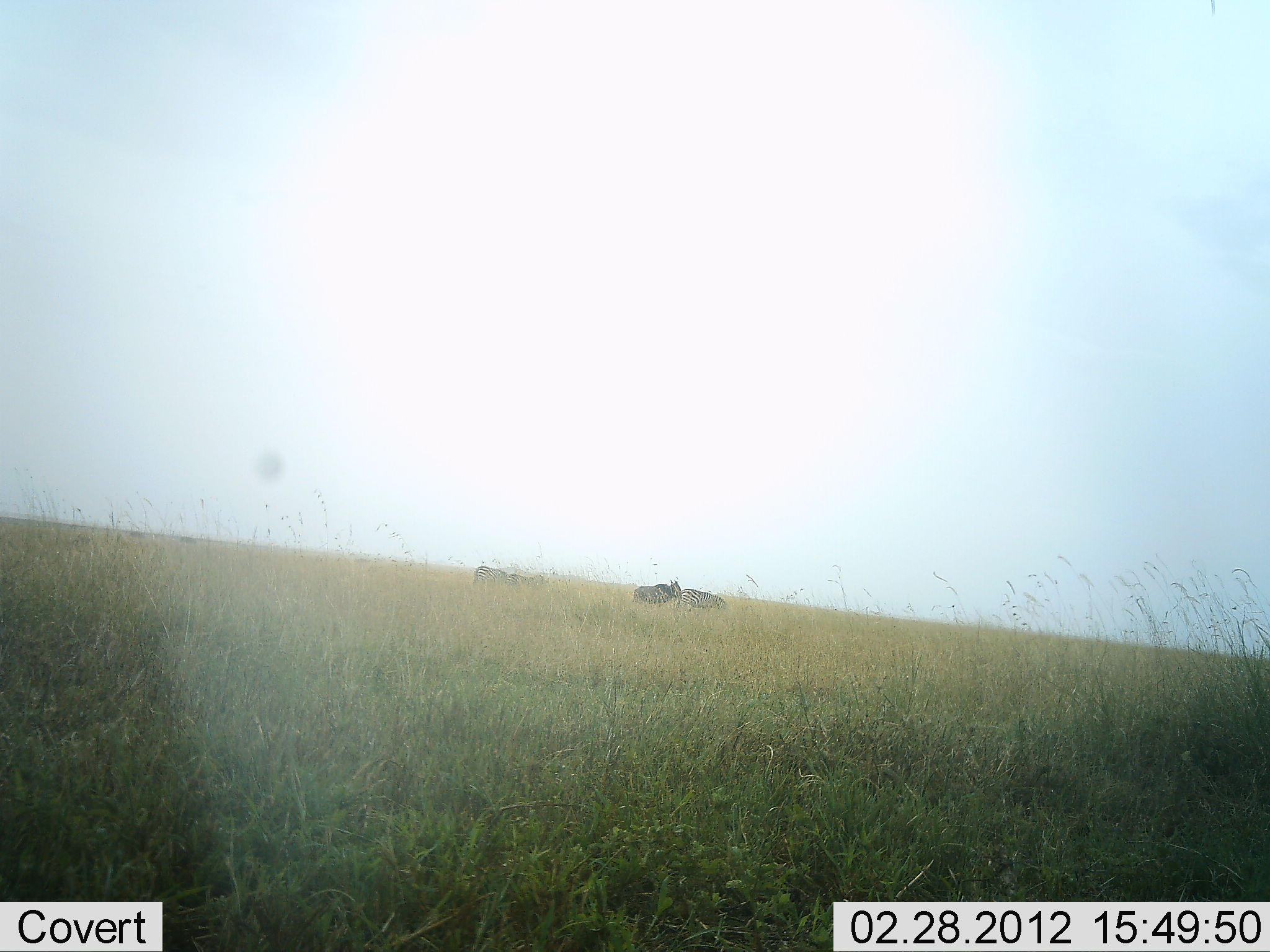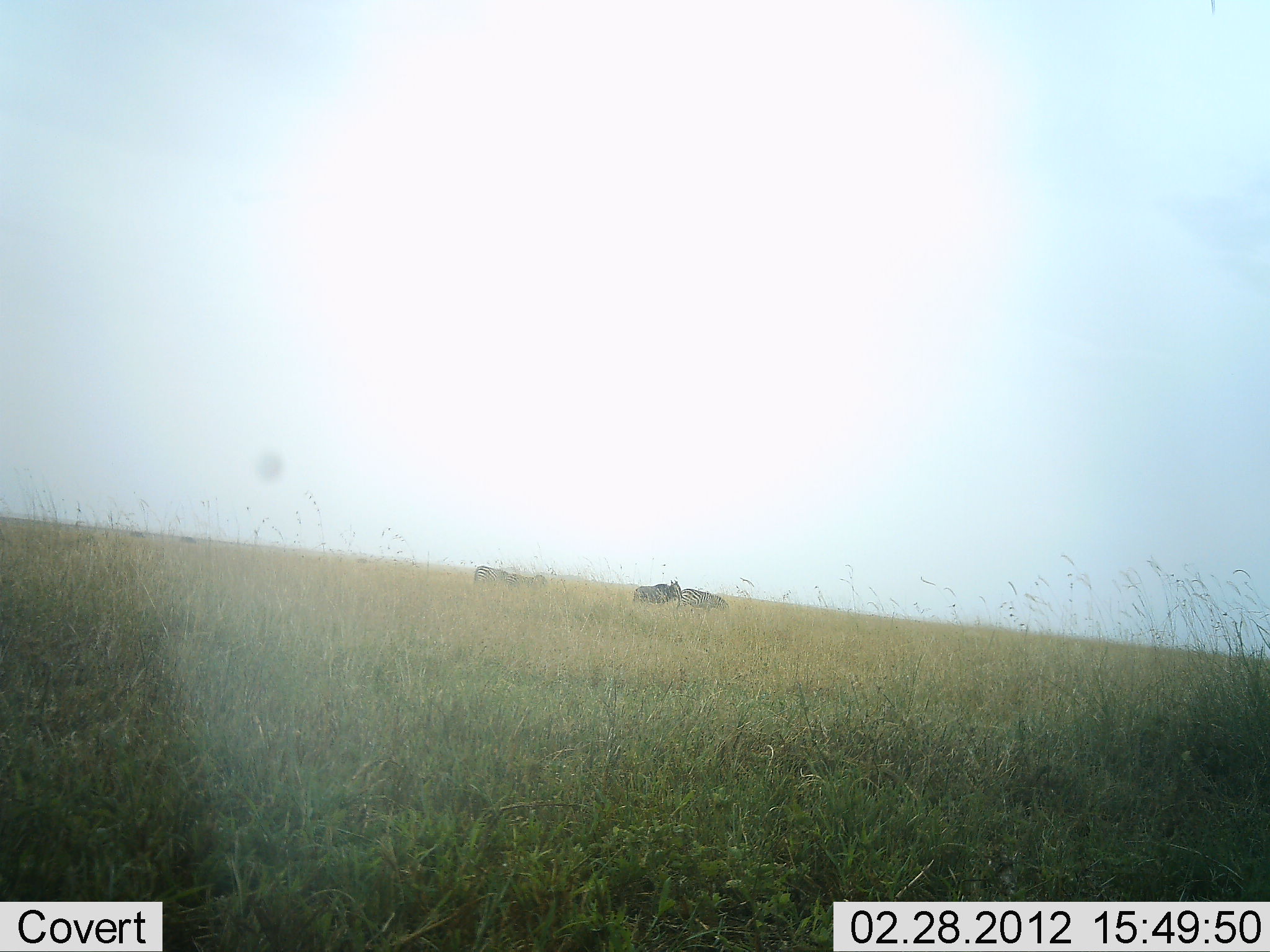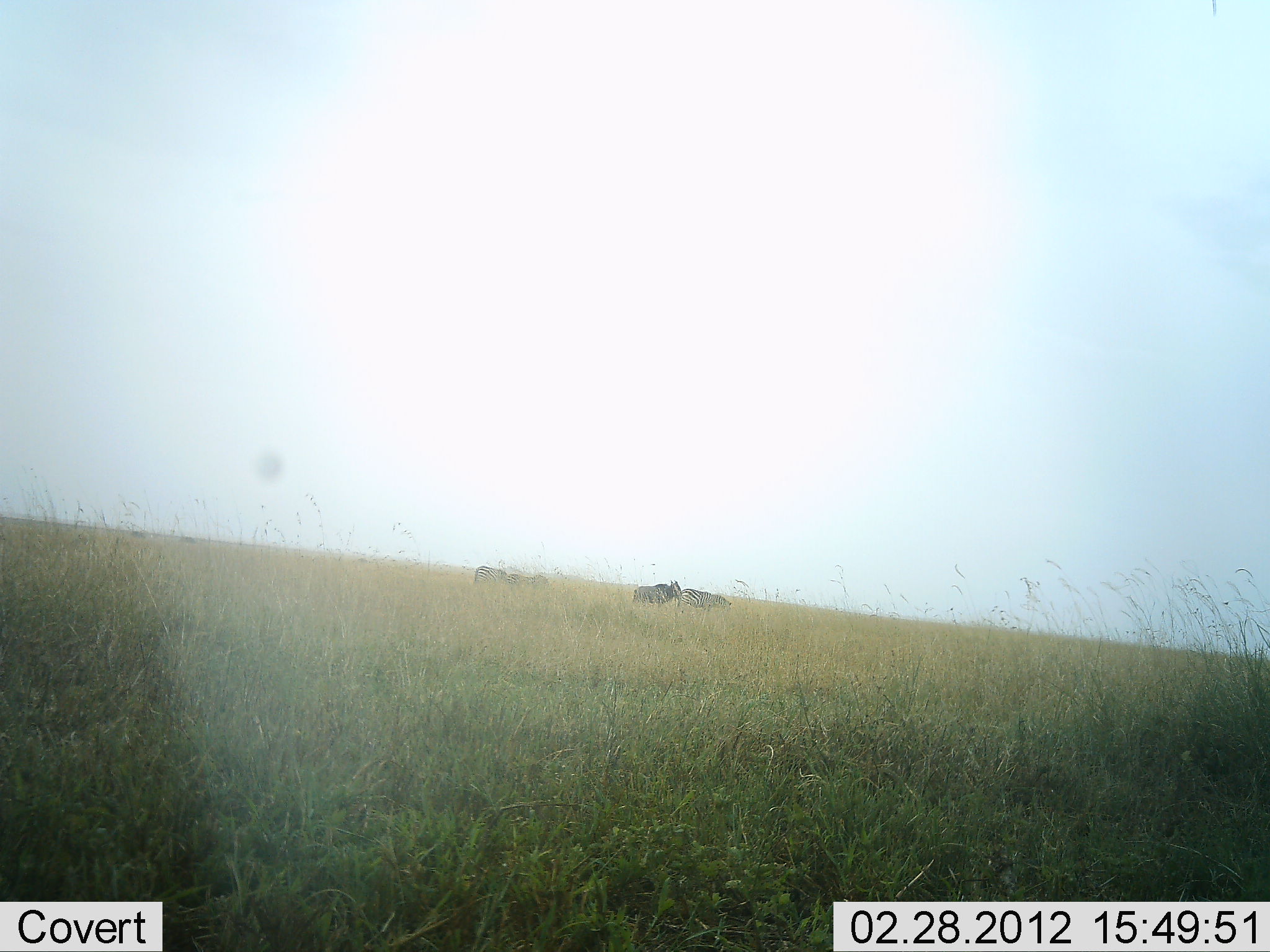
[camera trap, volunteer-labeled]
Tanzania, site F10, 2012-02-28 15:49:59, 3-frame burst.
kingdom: Animalia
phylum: Chordata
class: Mammalia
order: Artiodactyla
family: Bovidae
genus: Connochaetes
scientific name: Connochaetes taurinus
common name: blue wildebeest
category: wildebeest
Wildebeest (blue wildebeest) (Connochaetes taurinus), count 3. Behavior (volunteer vote fractions): standing 71%, resting 0%, moving 5%, interacting 0%. Young present (vote fraction): 0%. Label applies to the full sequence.